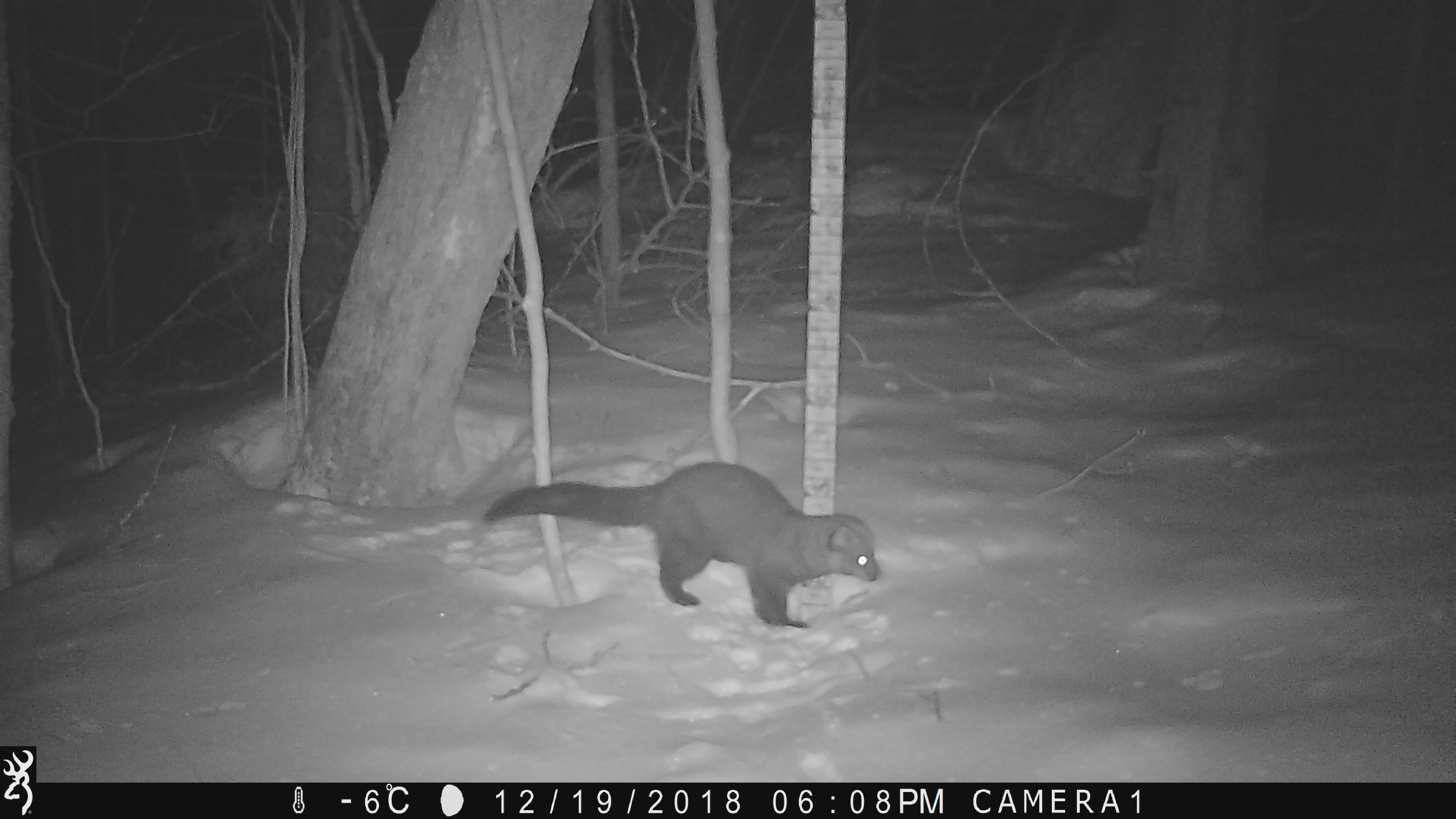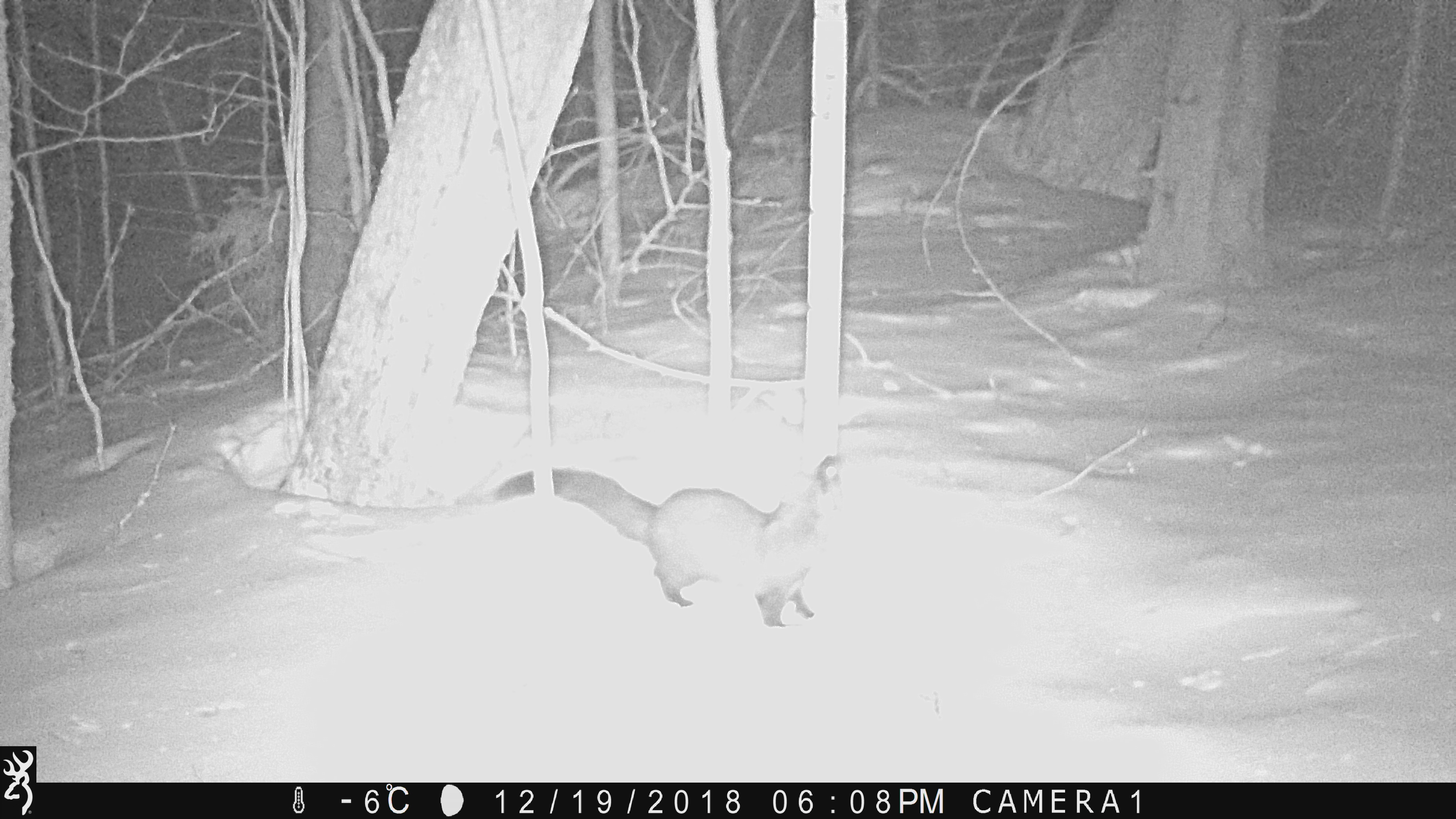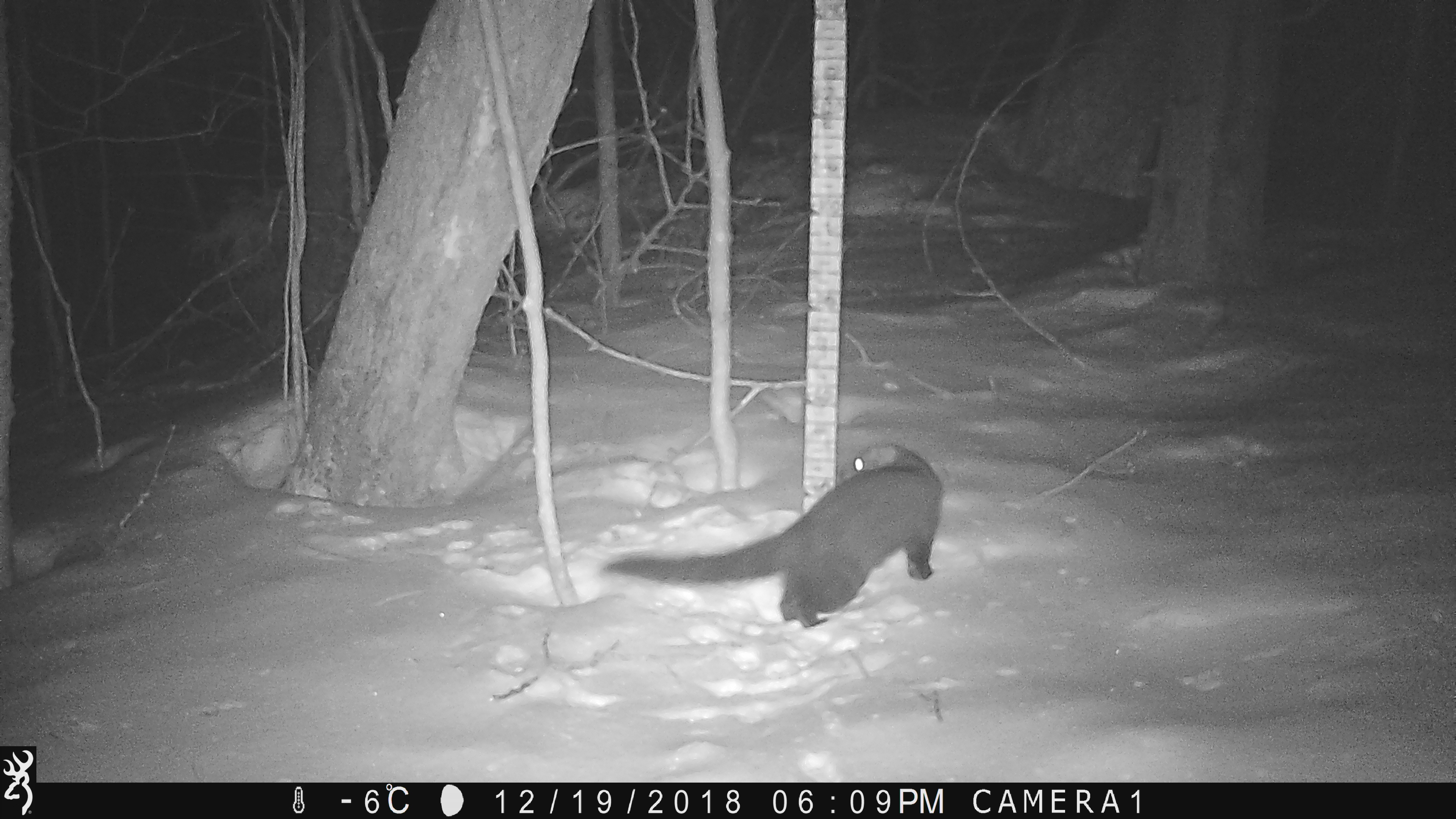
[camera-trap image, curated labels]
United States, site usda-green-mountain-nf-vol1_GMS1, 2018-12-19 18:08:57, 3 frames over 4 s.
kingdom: Animalia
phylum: Chordata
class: Mammalia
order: Carnivora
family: Mustelidae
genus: Pekania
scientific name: Pekania pennanti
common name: fisher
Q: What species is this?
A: Fisher (Pekania pennanti).